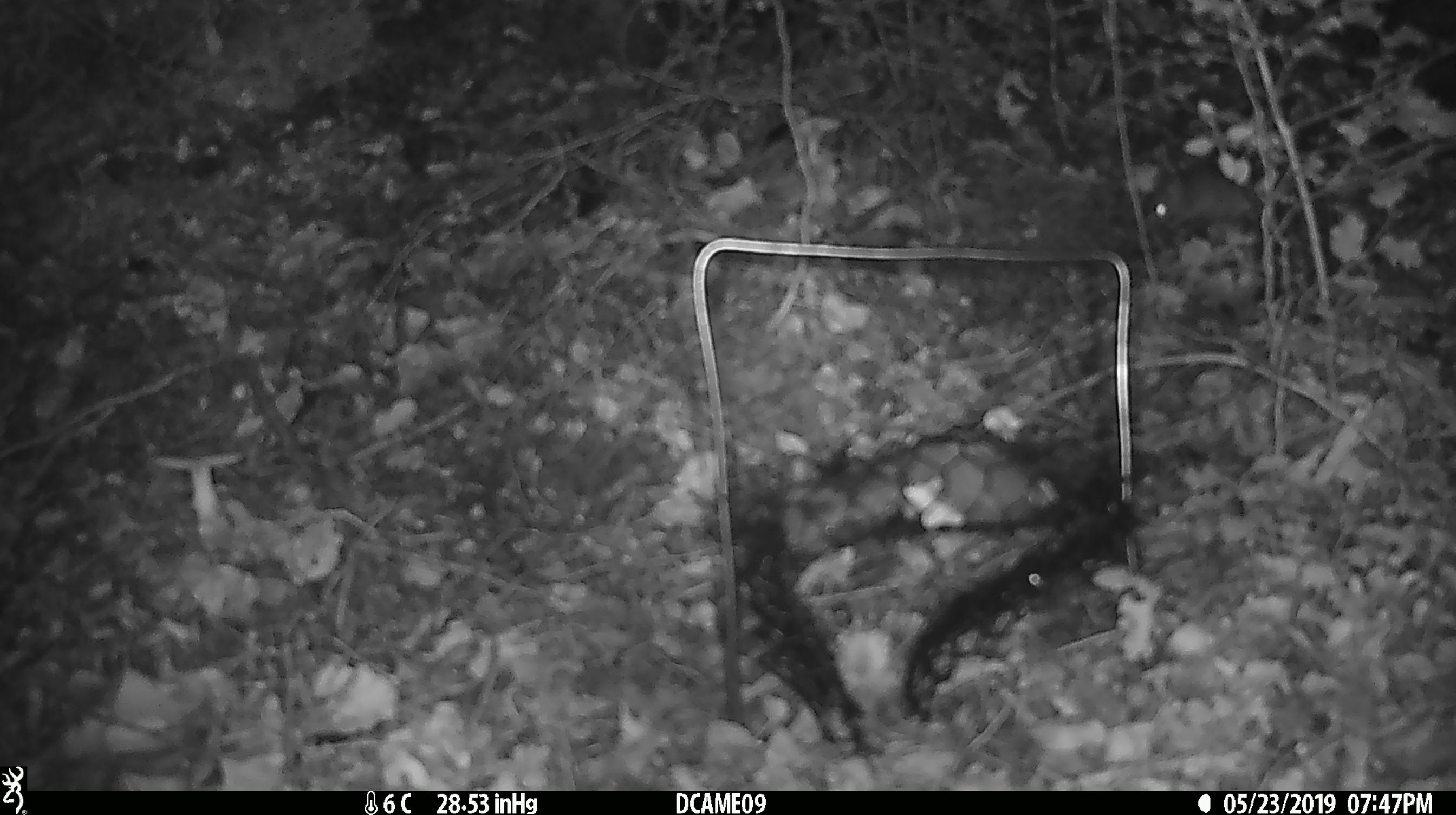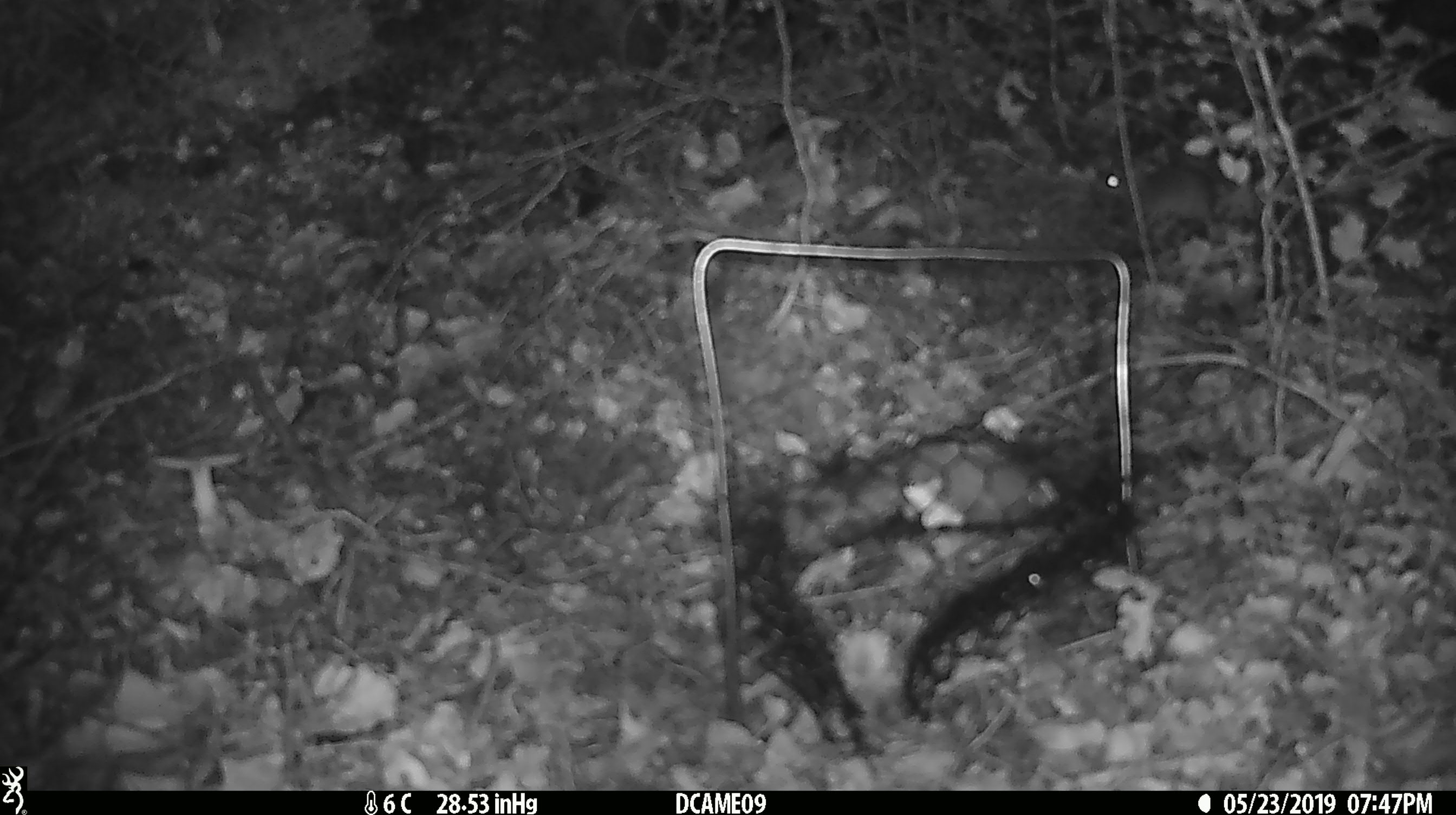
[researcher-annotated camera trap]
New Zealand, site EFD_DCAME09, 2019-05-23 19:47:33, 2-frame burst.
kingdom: Animalia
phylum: Chordata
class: Mammalia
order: Rodentia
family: Muridae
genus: Mus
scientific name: Mus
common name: mouse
Mouse (Mus).